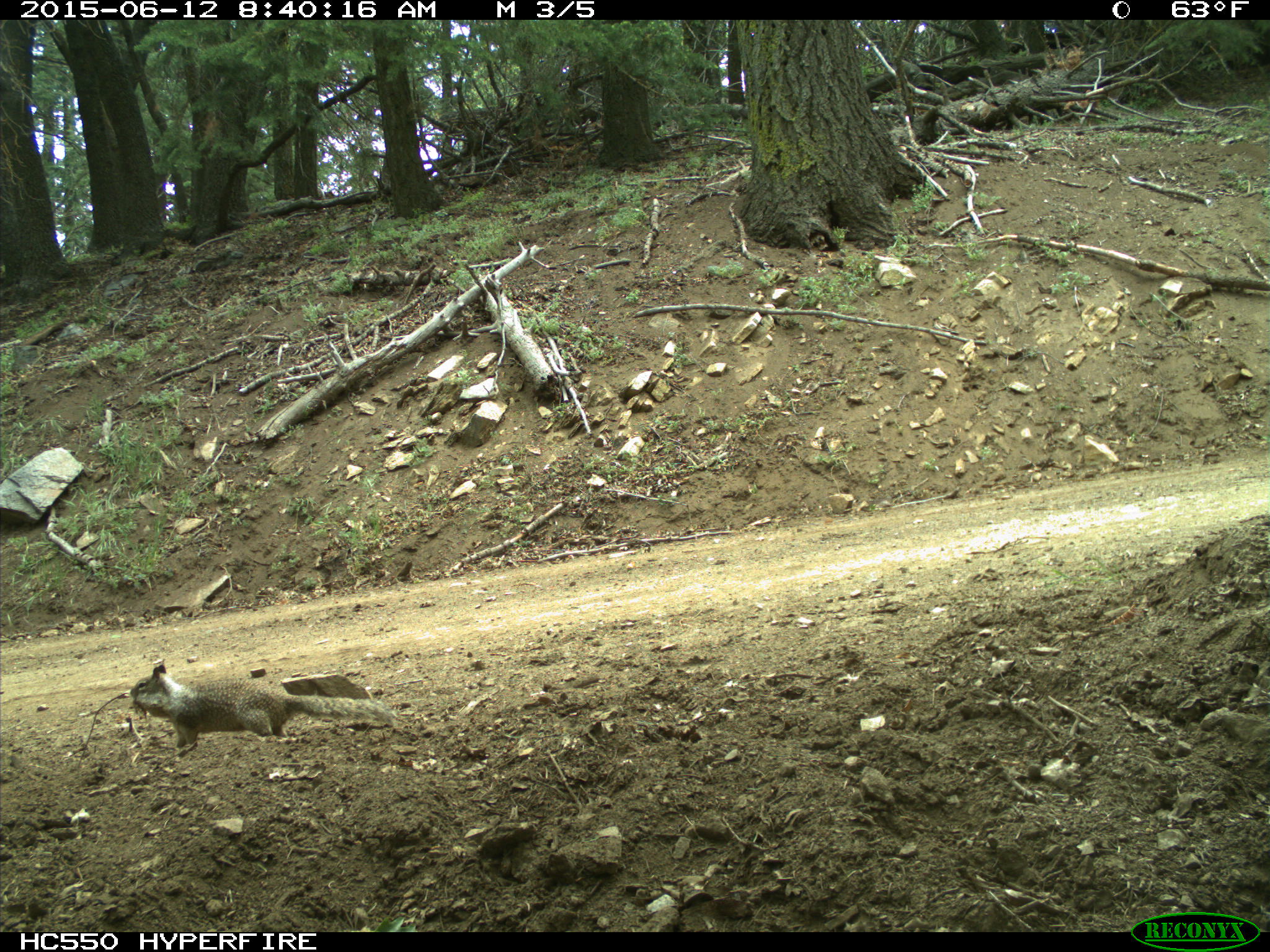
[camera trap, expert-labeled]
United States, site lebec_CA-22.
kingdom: Animalia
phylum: Chordata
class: Mammalia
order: Rodentia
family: Sciuridae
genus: Otospermophilus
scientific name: Otospermophilus beecheyi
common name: california ground squirrel